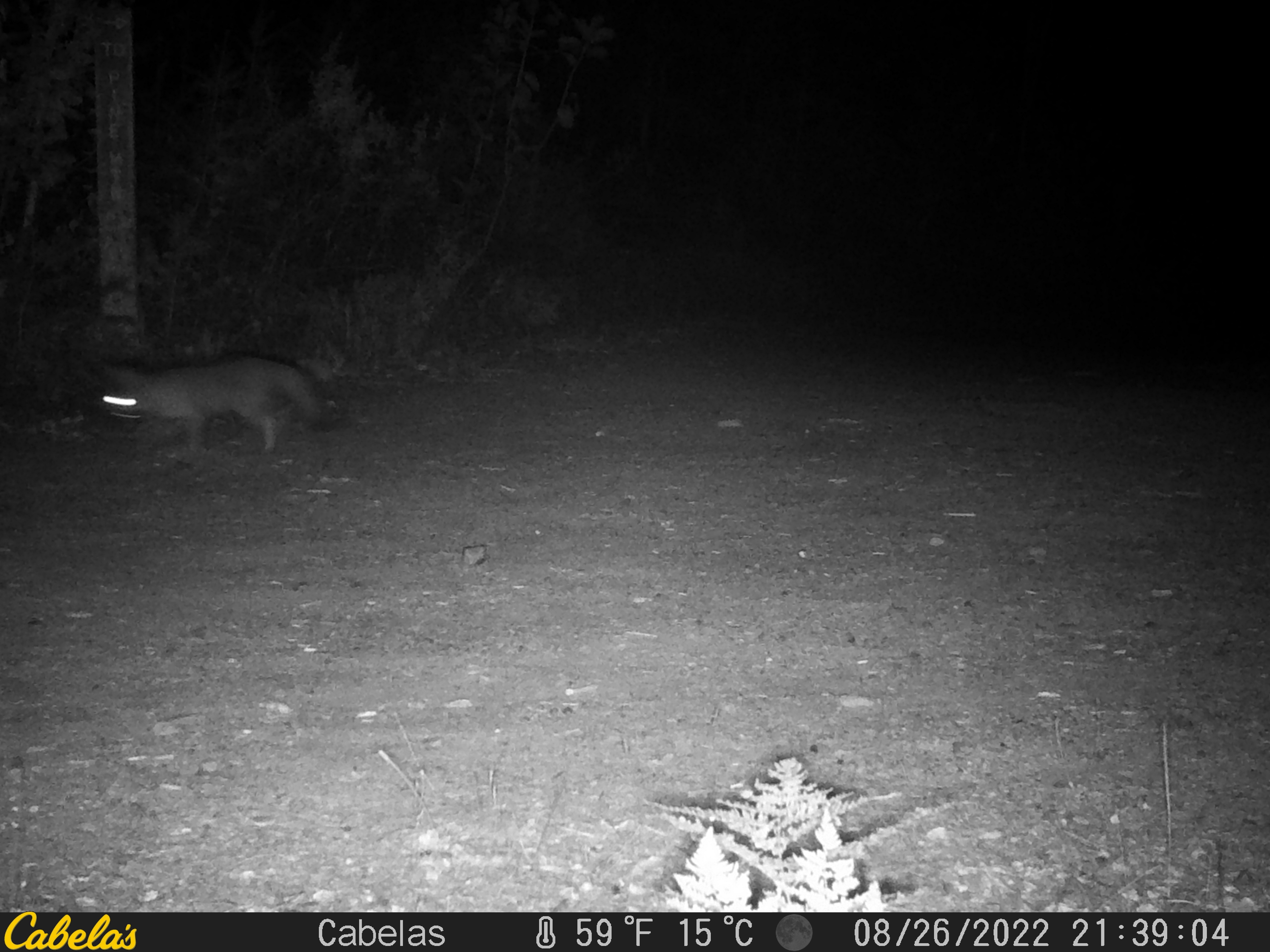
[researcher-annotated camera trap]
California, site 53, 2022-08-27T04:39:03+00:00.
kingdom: Animalia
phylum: Chordata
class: Mammalia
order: Carnivora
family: Canidae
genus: Urocyon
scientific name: Urocyon cinereoargenteus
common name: gray fox